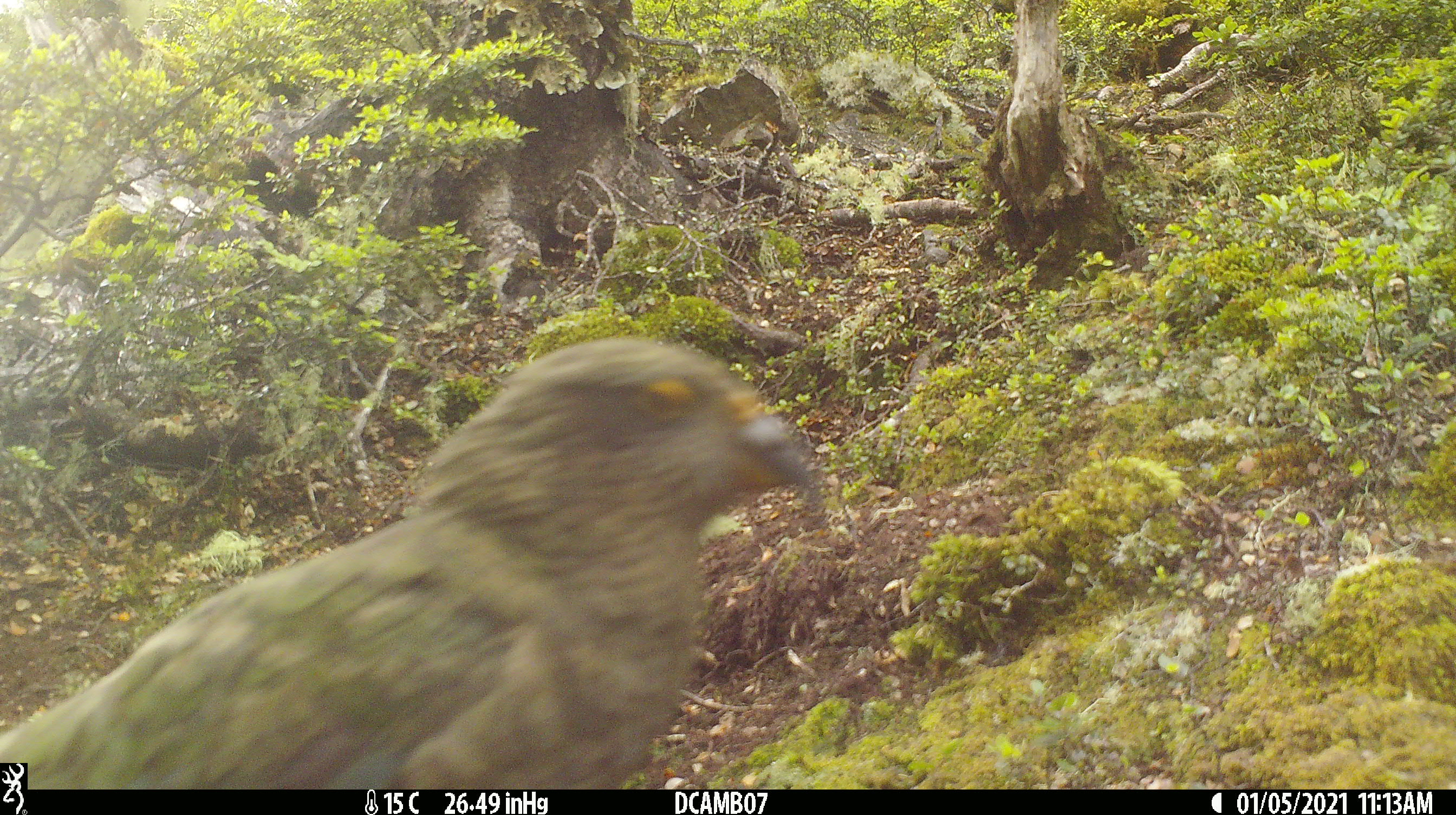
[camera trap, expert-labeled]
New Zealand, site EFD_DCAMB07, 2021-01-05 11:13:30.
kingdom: Animalia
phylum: Chordata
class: Aves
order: Psittaciformes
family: Strigopidae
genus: Nestor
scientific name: Nestor notabilis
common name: kea